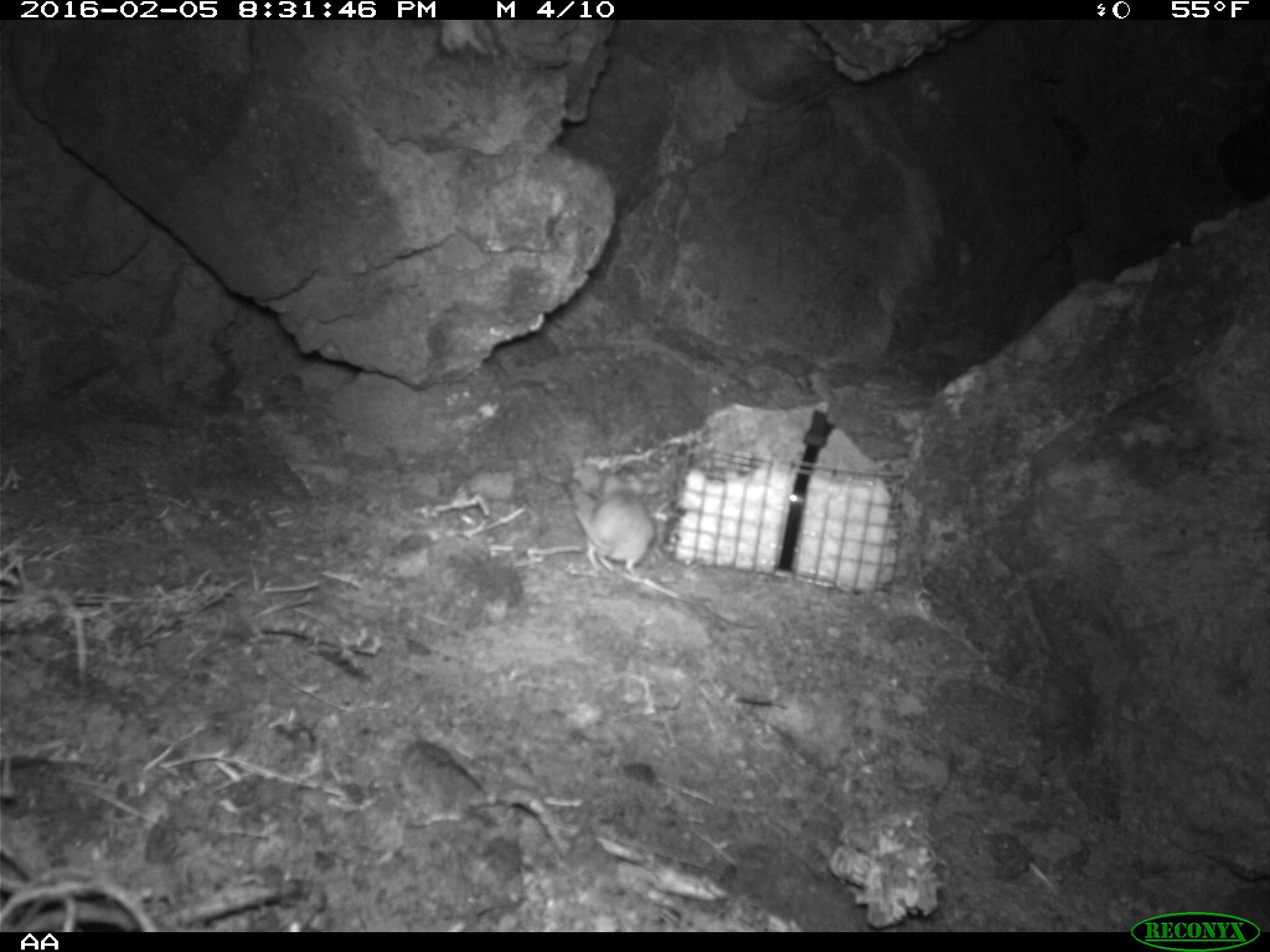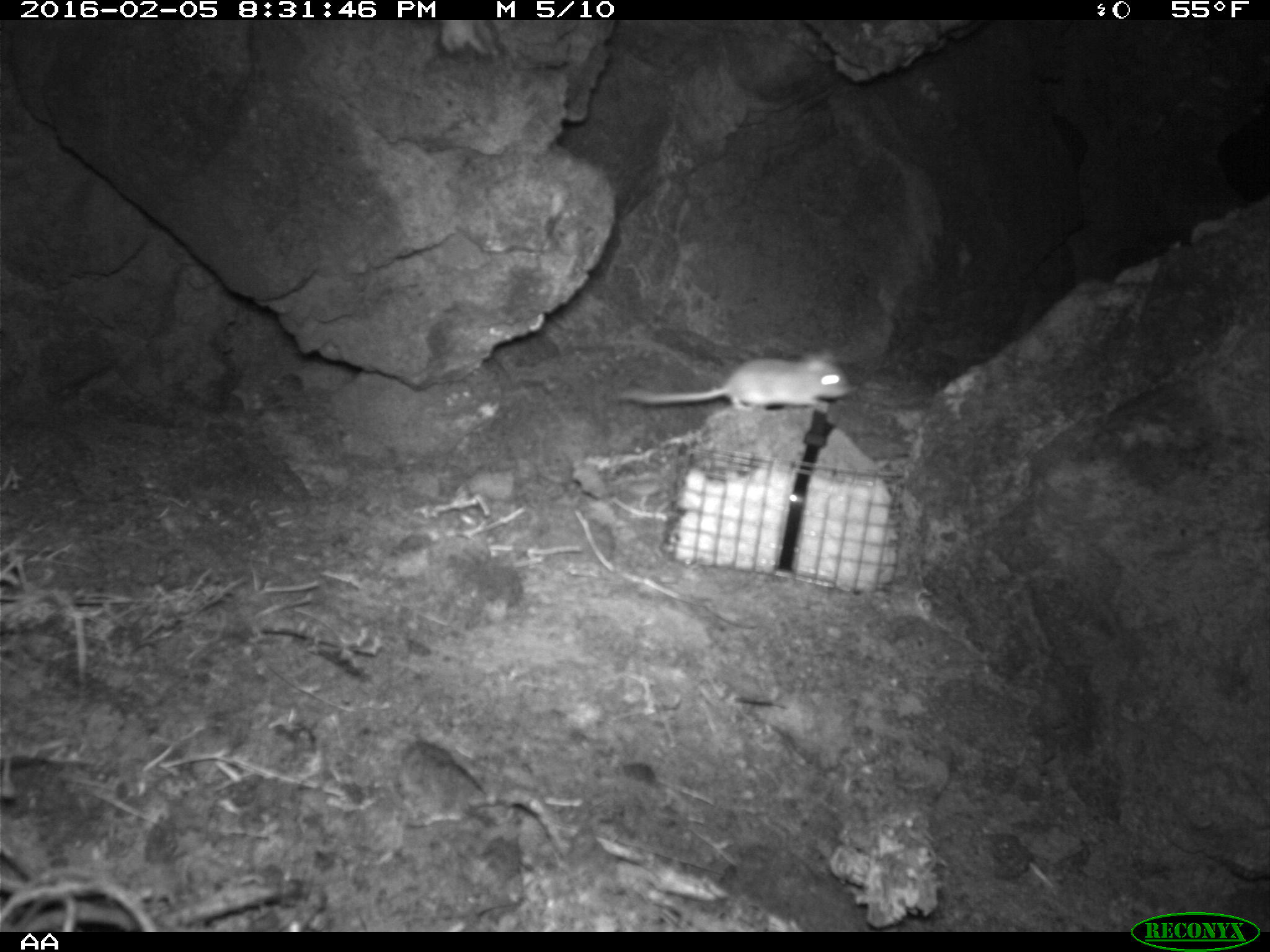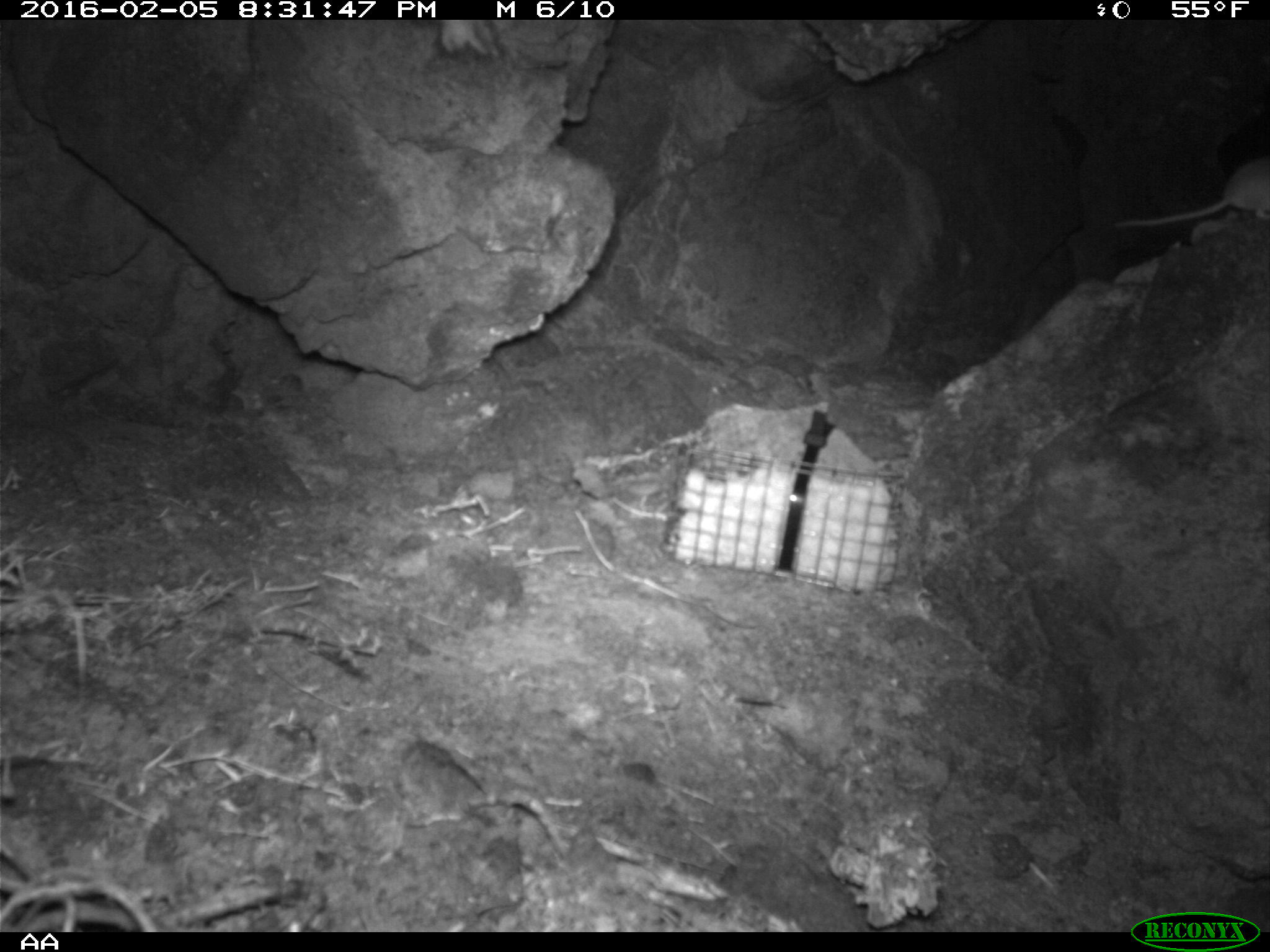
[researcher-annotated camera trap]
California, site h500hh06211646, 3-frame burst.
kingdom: Animalia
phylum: Chordata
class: Mammalia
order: Rodentia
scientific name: Rodentia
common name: rodent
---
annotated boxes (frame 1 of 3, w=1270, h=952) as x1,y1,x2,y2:
rodent: 574,475,655,575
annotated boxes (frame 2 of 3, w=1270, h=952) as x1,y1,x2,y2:
rodent: 624,350,852,411